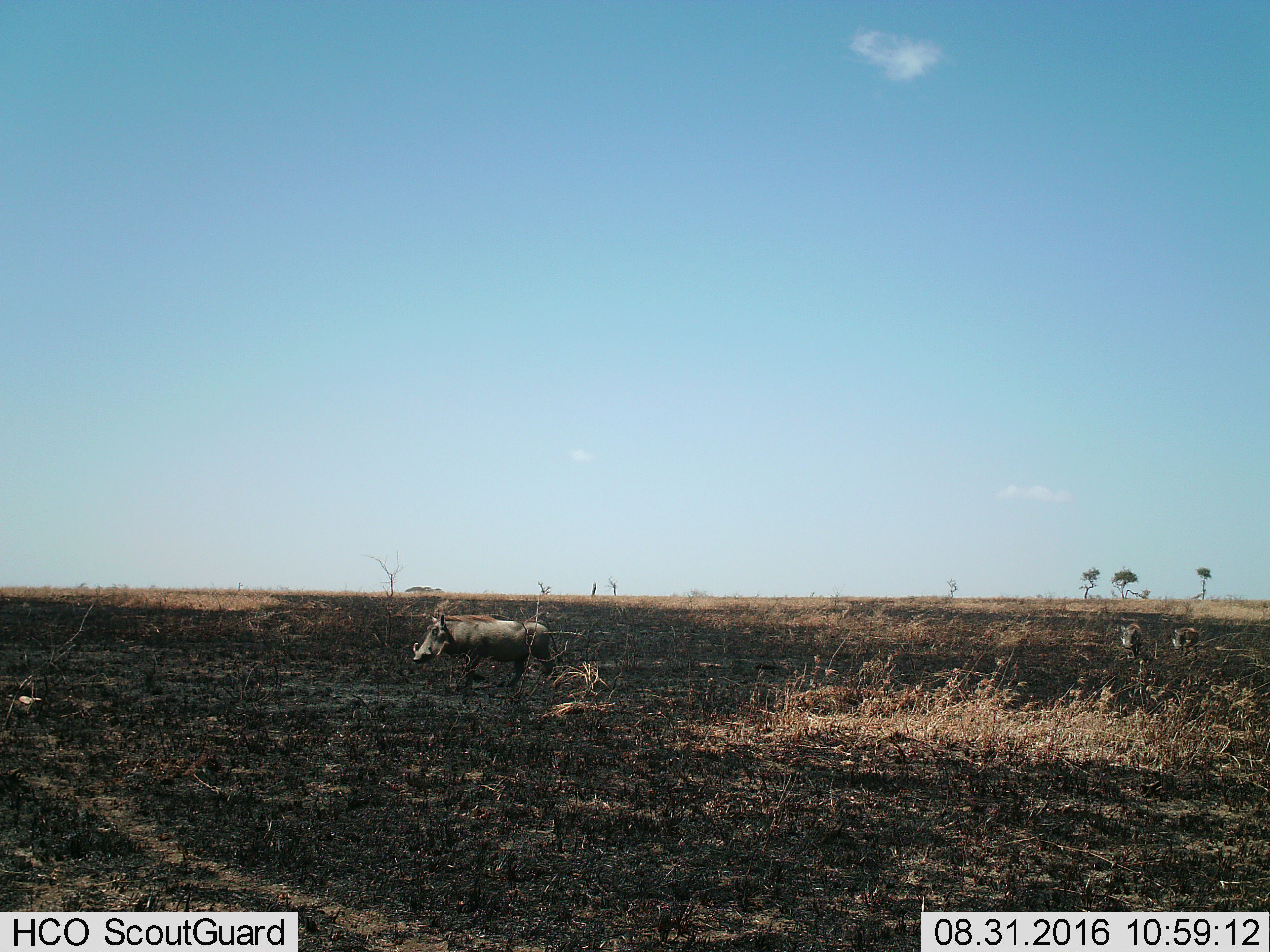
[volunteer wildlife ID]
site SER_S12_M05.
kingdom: Animalia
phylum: Chordata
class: Mammalia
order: Artiodactyla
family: Suidae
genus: Phacochoerus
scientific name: Phacochoerus africanus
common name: warthog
Warthog (Phacochoerus africanus), count 3. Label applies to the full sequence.